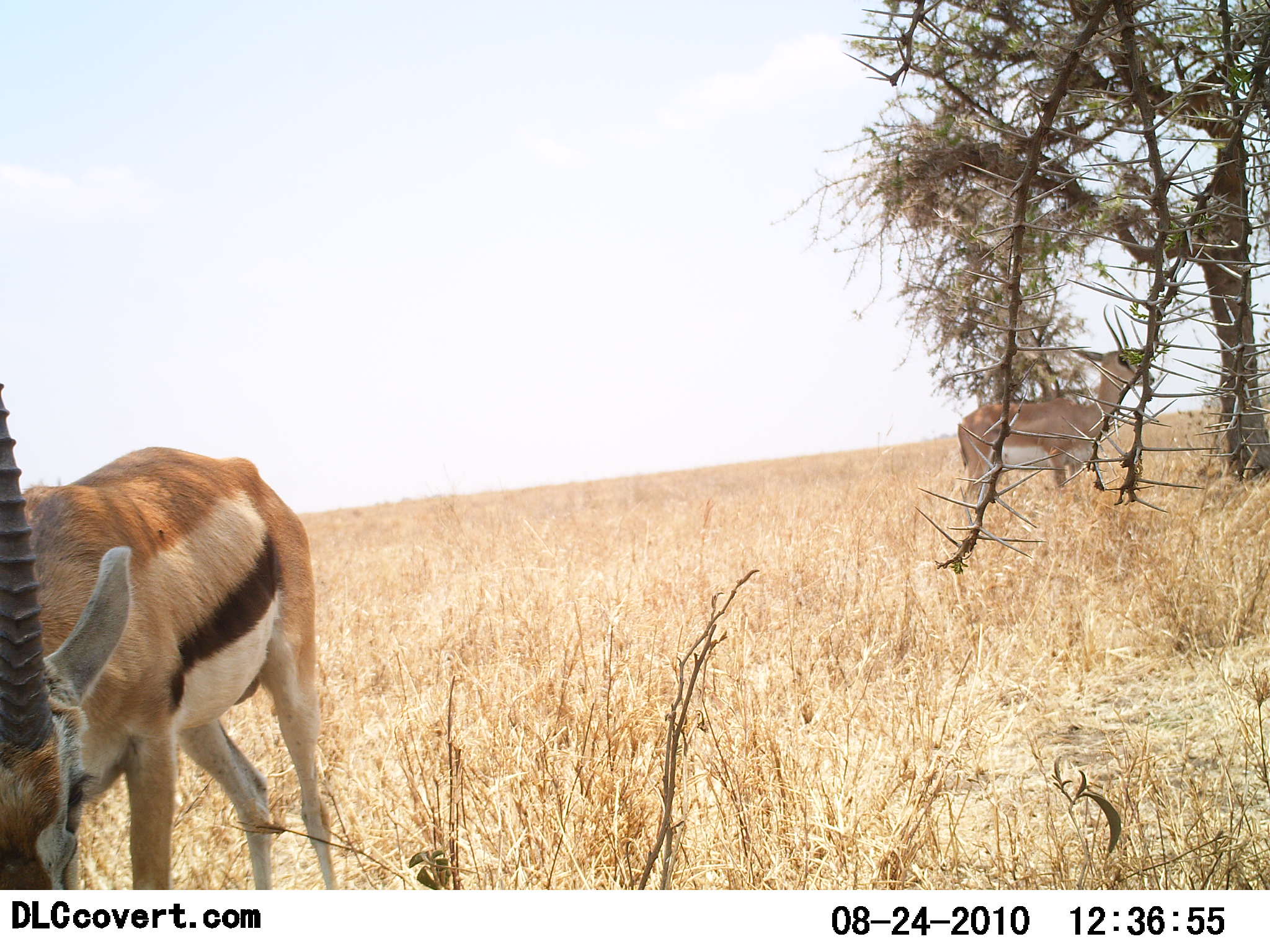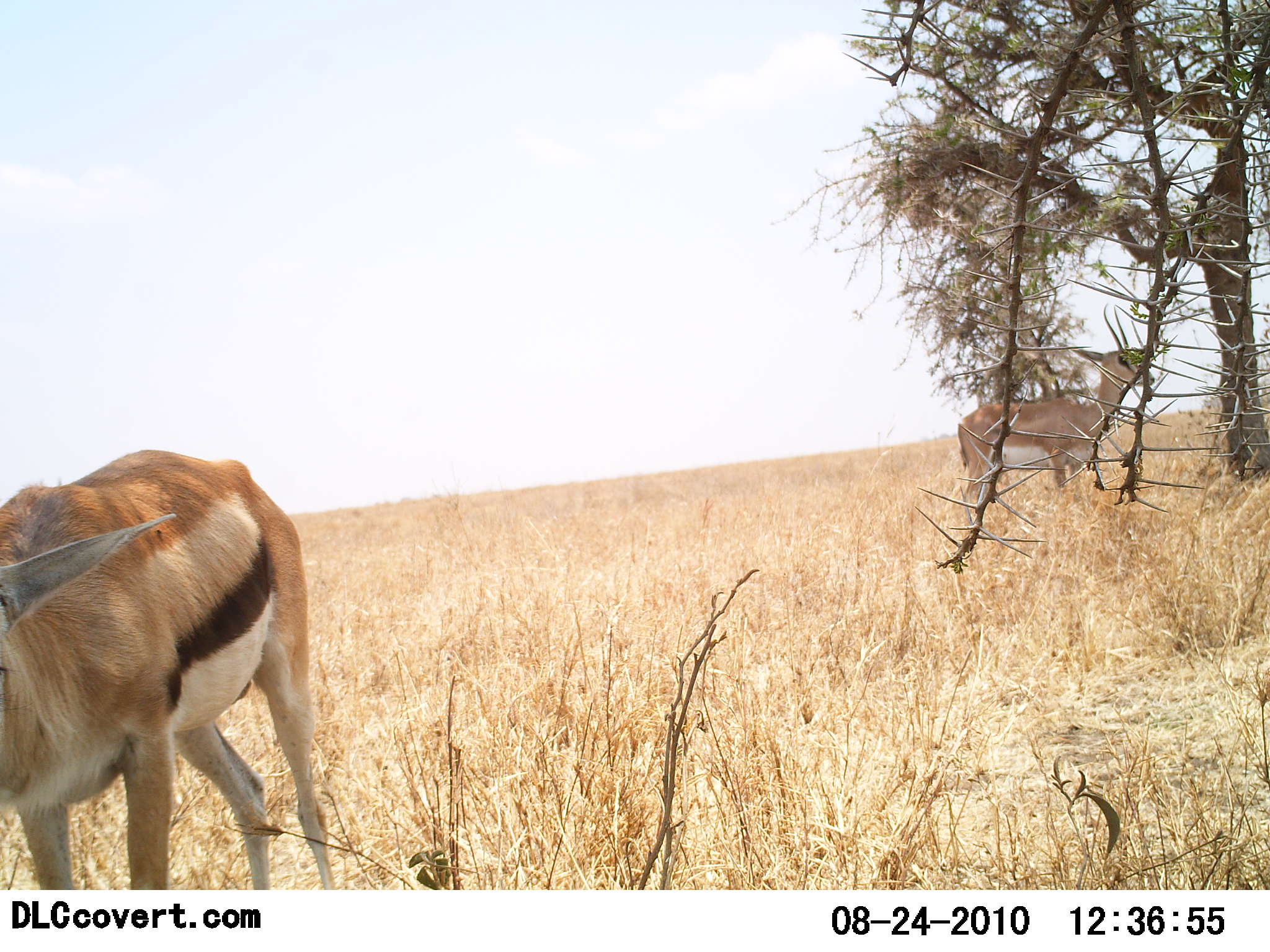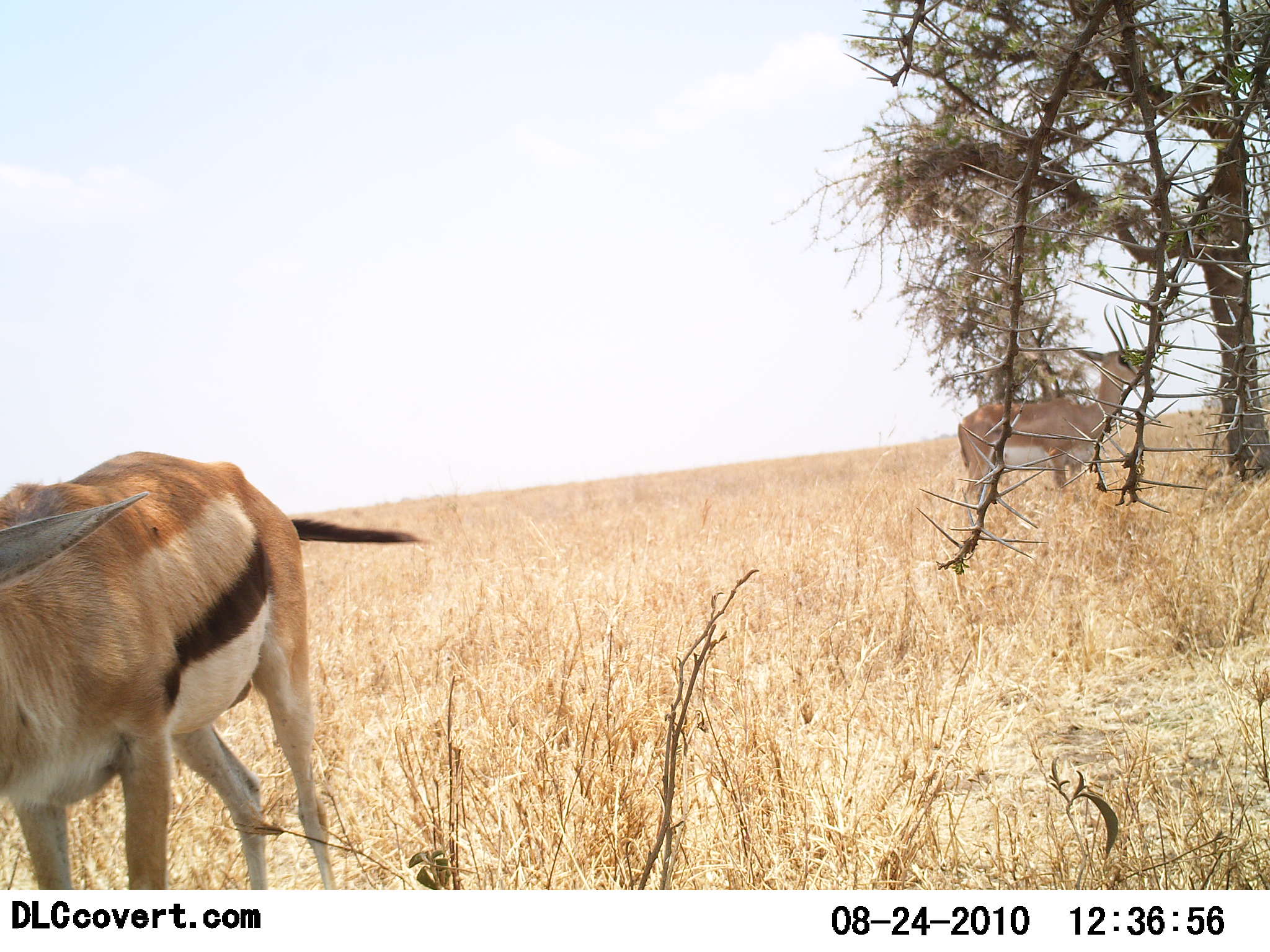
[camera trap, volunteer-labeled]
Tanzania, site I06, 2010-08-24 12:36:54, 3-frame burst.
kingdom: Animalia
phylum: Chordata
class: Mammalia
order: Artiodactyla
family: Bovidae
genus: Nanger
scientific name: Nanger granti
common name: grant's gazelle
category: gazellegrants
Gazellegrants (grant's gazelle) (Nanger granti), count 1. Behavior (volunteer vote fractions): standing 84%, resting 0%, moving 0%, interacting 0%. Young present (vote fraction): 0%. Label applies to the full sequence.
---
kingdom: Animalia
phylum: Chordata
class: Mammalia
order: Artiodactyla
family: Bovidae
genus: Eudorcas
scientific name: Eudorcas thomsonii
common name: thomson's gazelle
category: gazellethomsons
Gazellethomsons (thomson's gazelle) (Eudorcas thomsonii), count 1. Behavior (volunteer vote fractions): standing 68%, resting 0%, moving 0%, interacting 6%. Young present (vote fraction): 0%. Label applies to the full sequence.